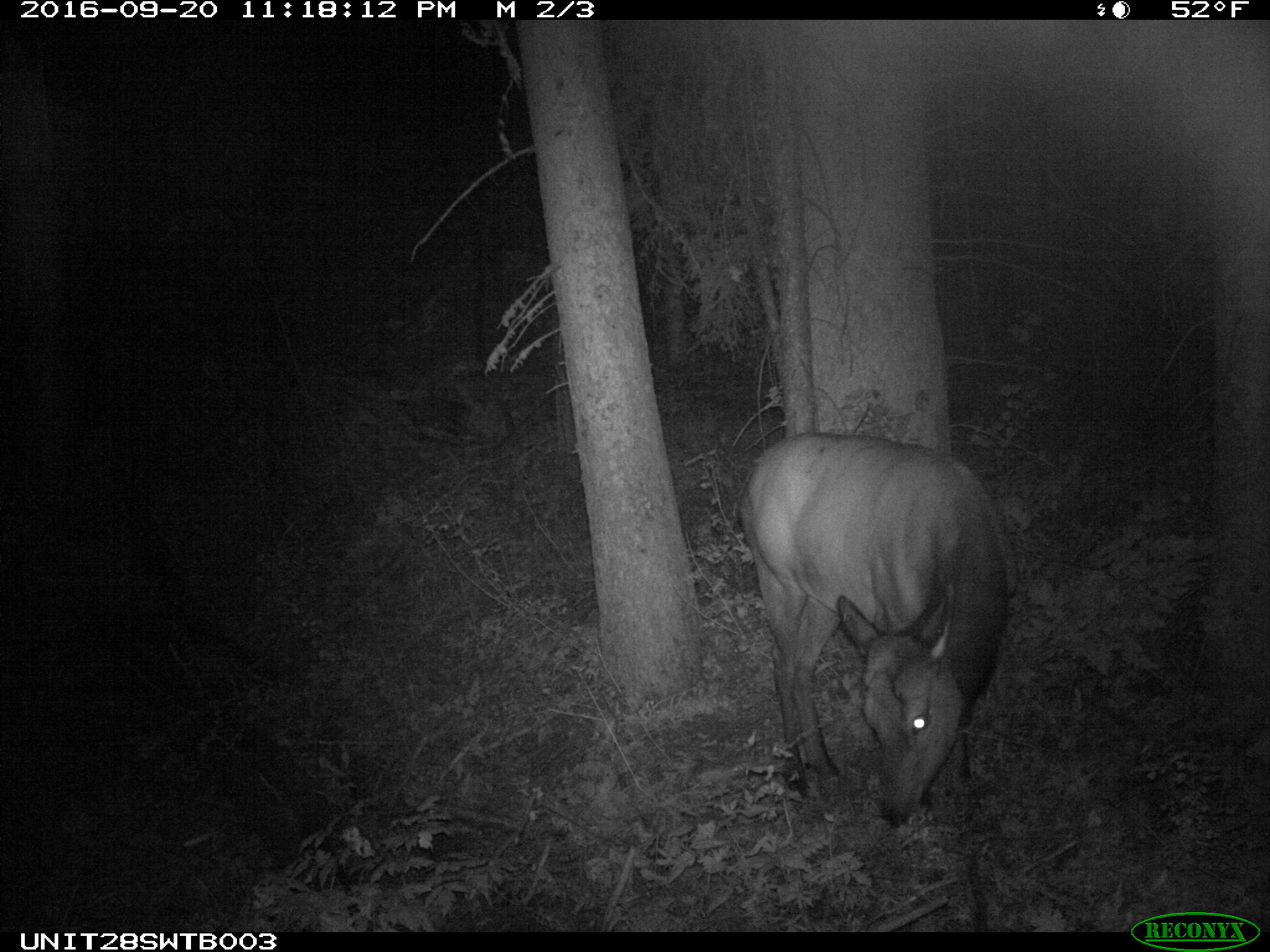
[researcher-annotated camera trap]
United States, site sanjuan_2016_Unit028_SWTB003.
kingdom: Animalia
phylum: Chordata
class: Mammalia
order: Artiodactyla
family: Cervidae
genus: Cervus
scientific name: Cervus elaphus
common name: red deer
Cervus elaphus (red deer).